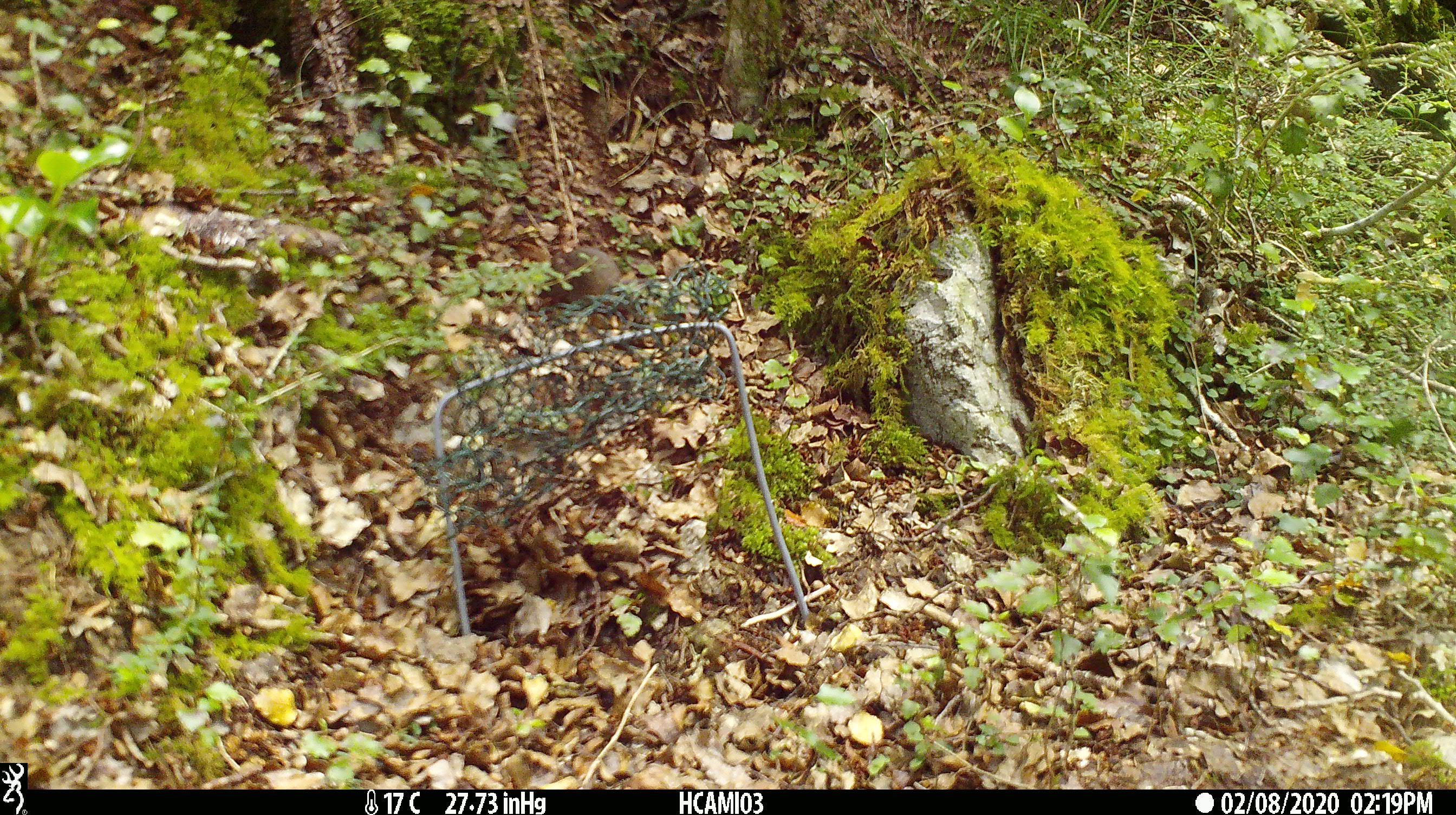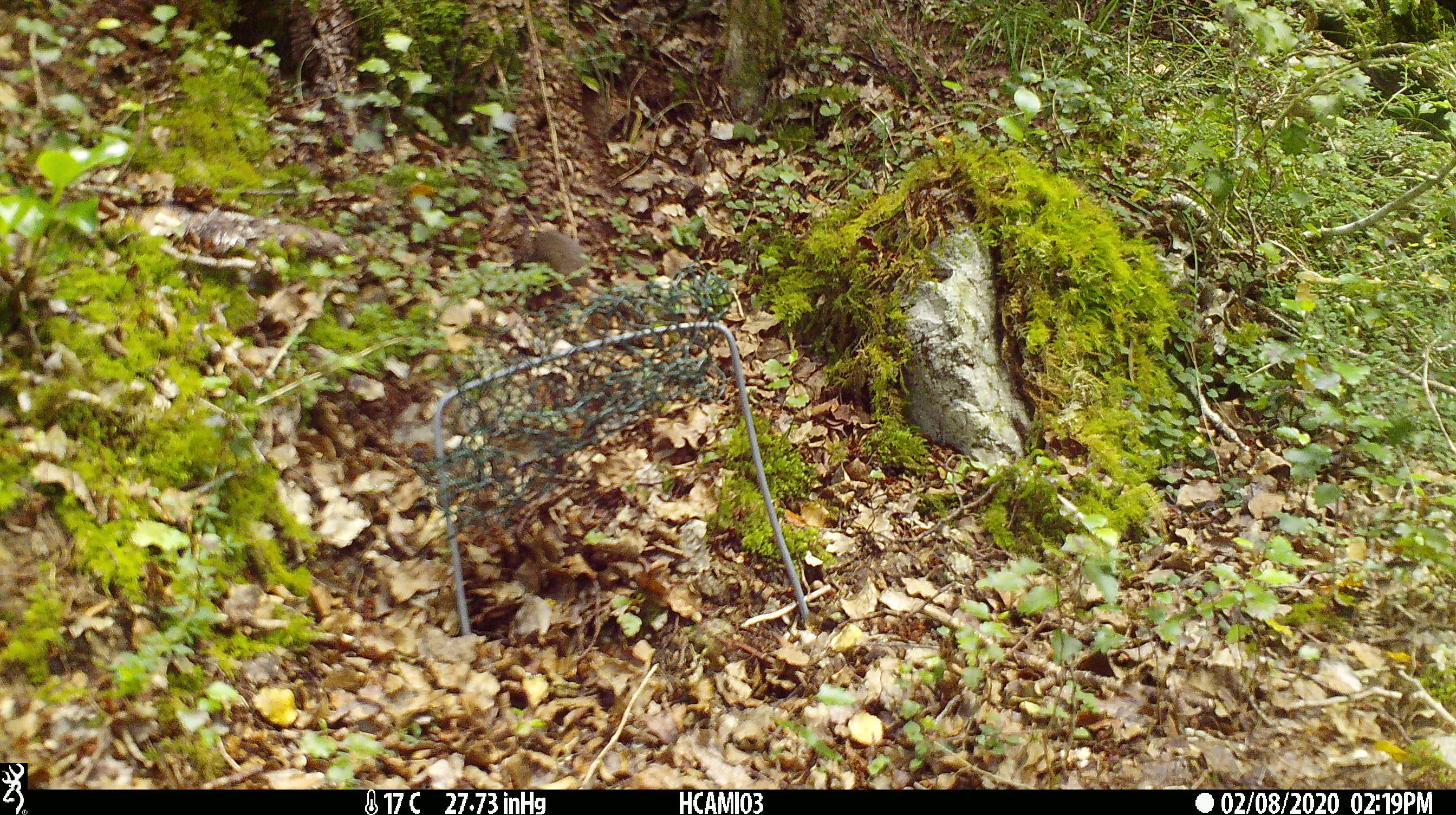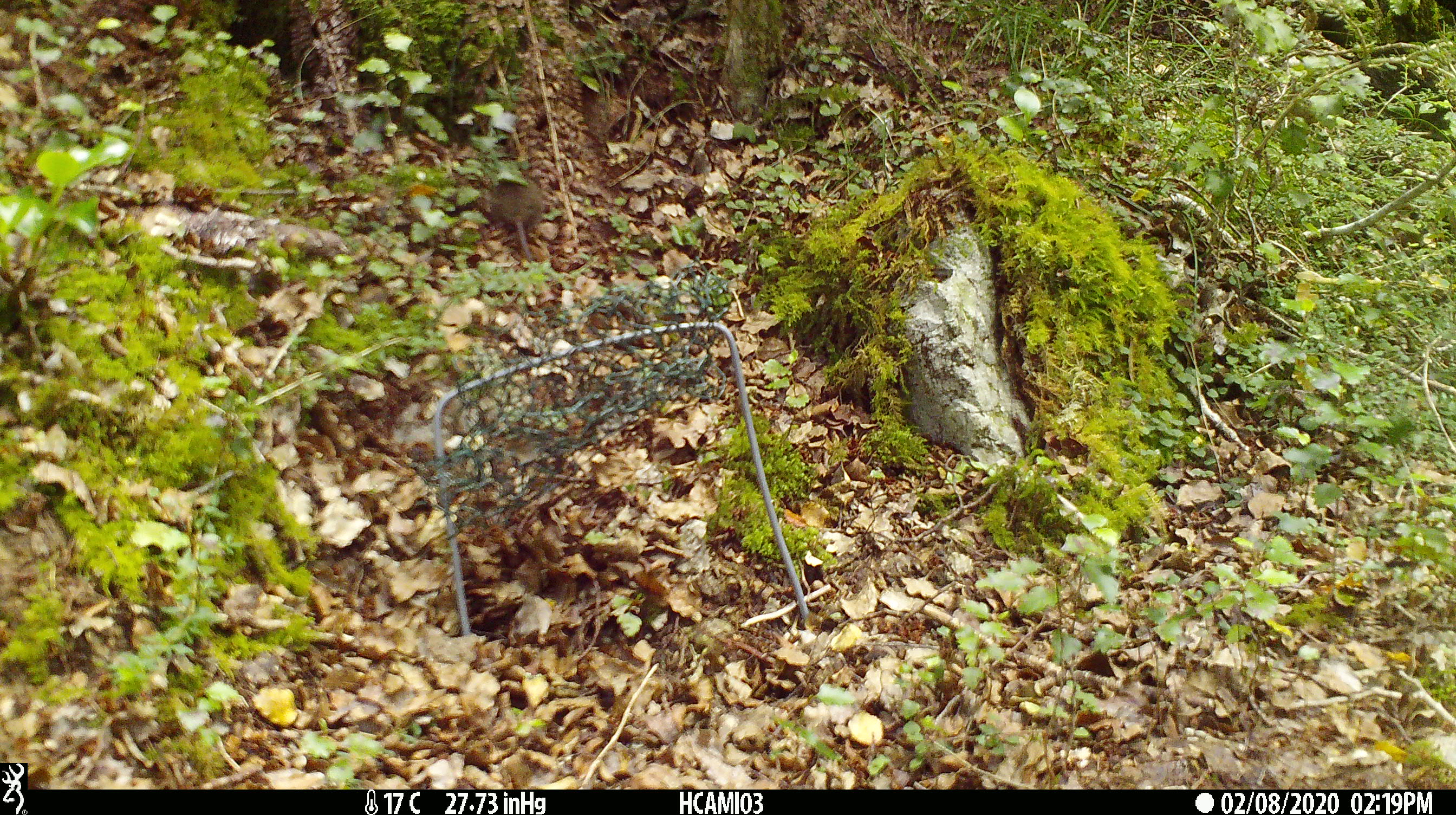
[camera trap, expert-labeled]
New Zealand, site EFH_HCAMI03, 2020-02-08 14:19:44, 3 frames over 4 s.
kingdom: Animalia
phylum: Chordata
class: Mammalia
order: Rodentia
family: Muridae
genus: Mus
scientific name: Mus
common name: mouse